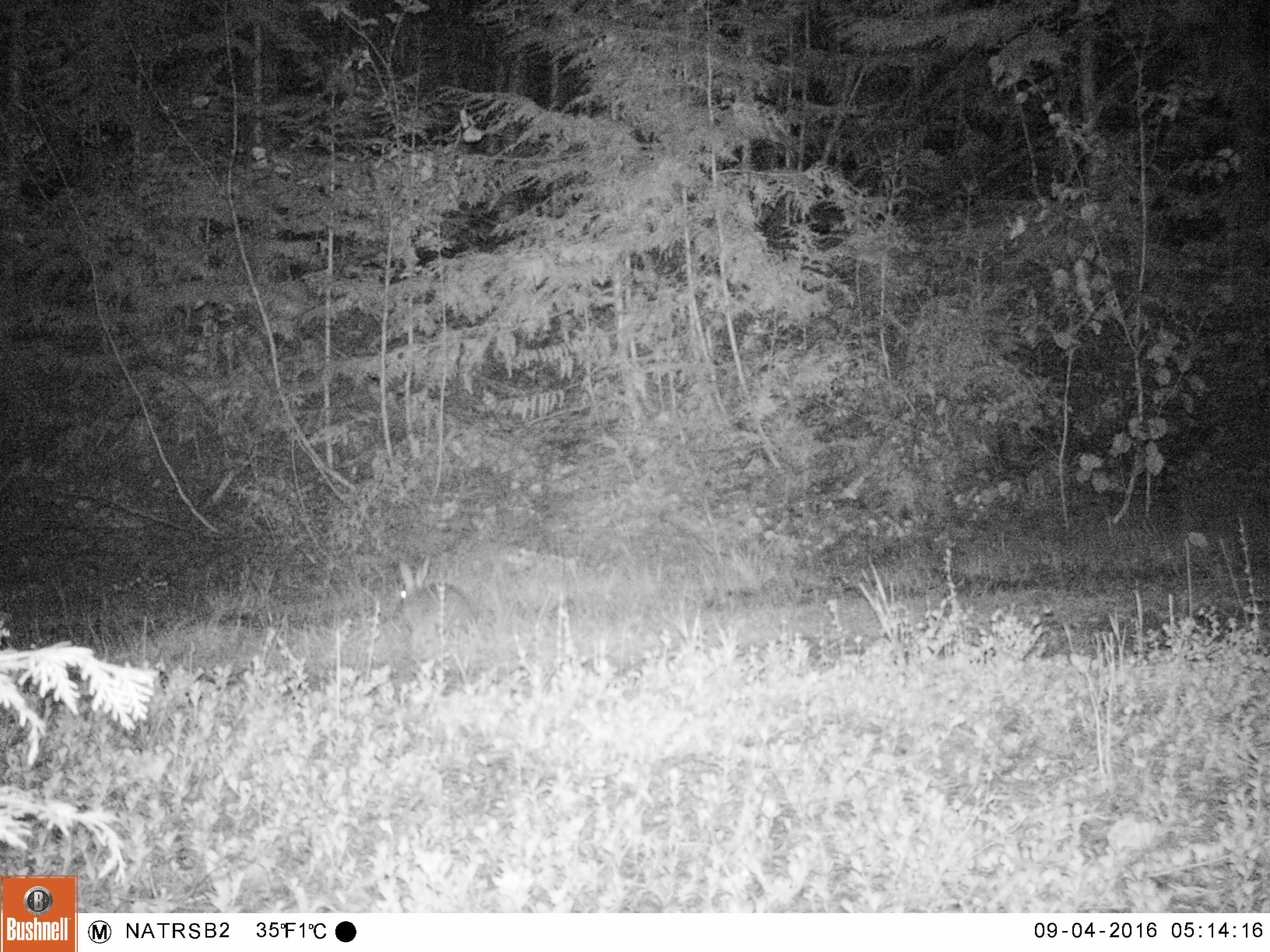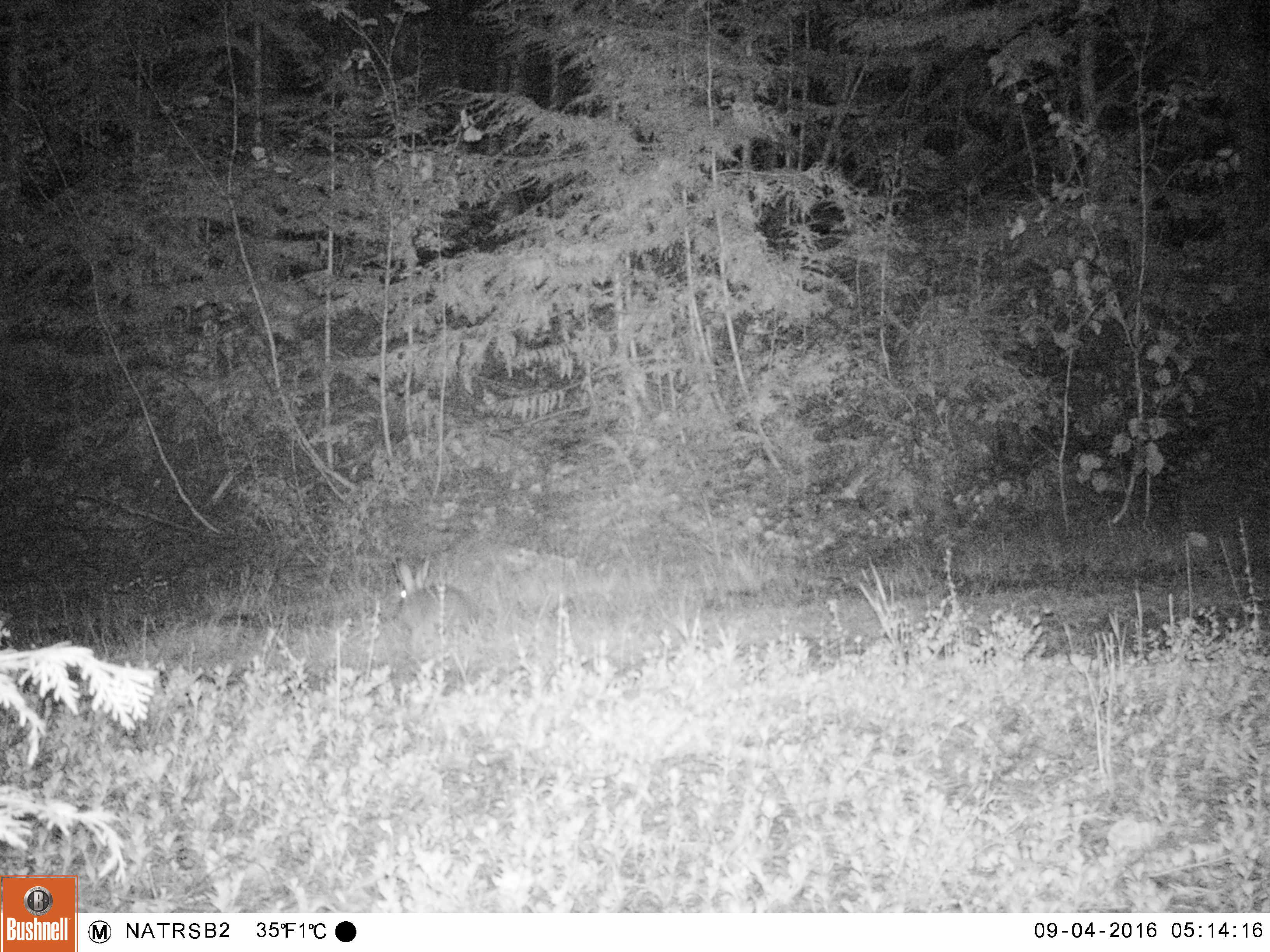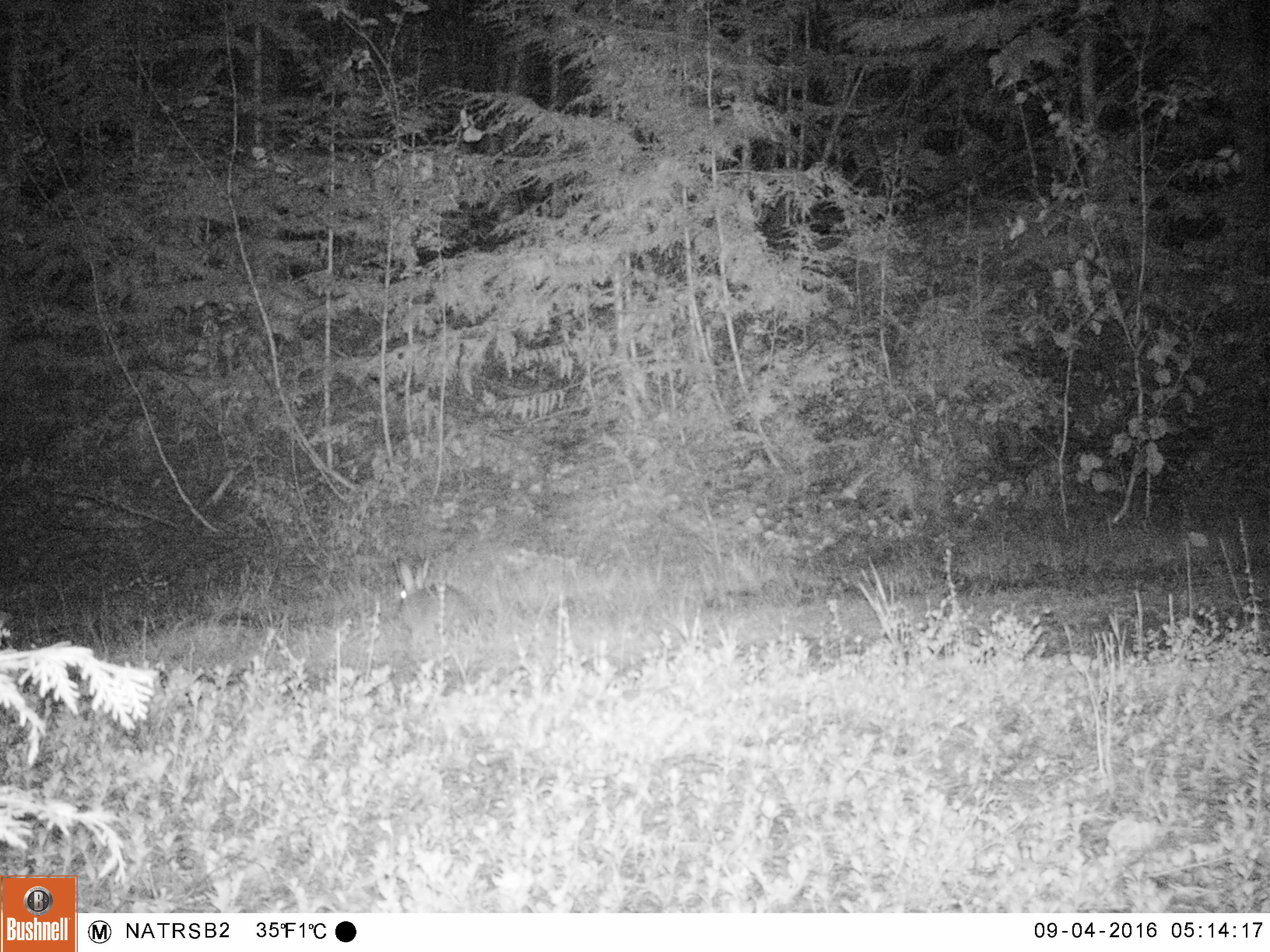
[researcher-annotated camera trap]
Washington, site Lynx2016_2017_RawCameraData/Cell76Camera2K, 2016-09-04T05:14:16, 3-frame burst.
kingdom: Animalia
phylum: Chordata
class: Mammalia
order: Lagomorpha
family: Leporidae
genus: Lepus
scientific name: Lepus americanus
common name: snowshoe hare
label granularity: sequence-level